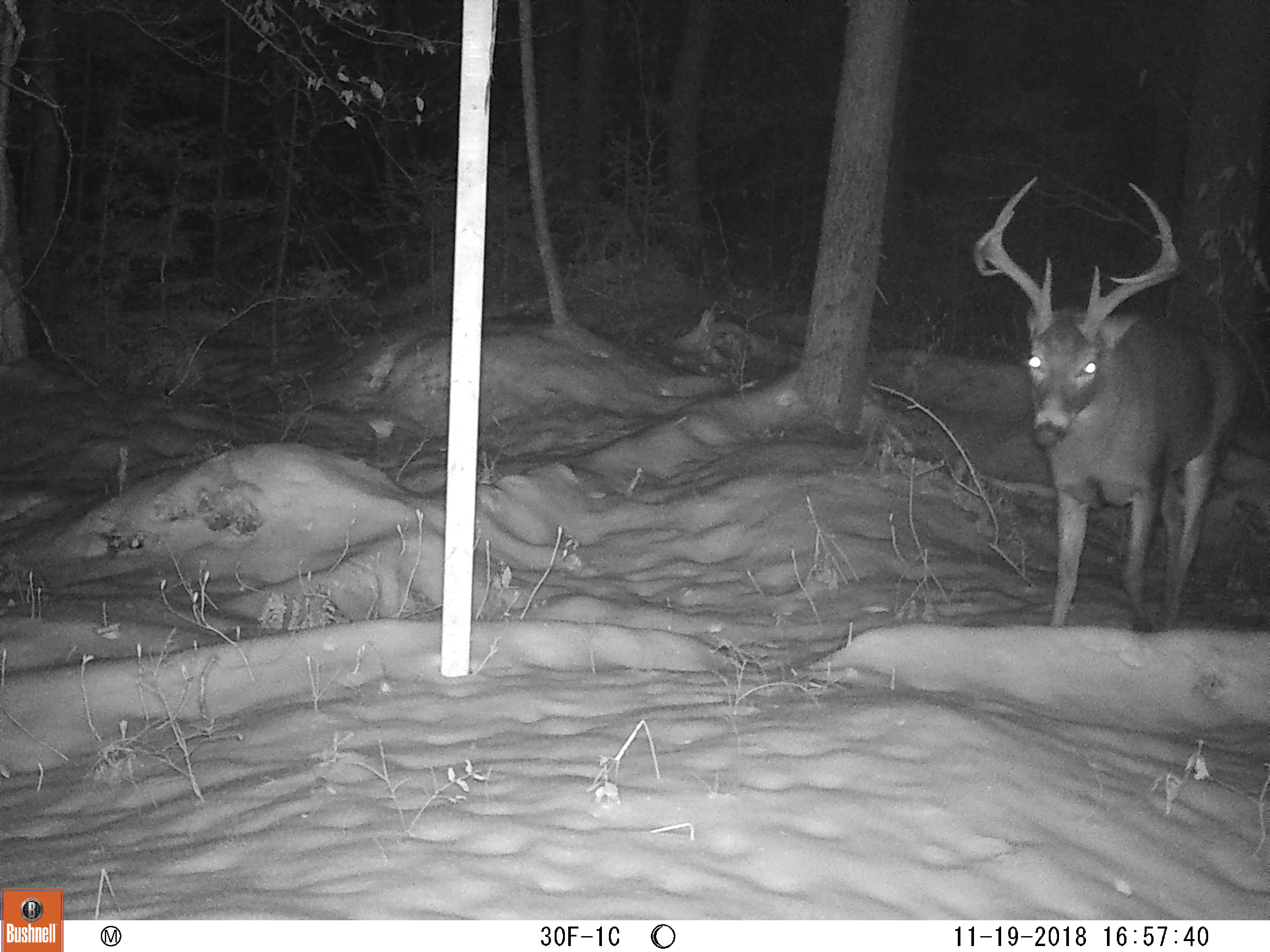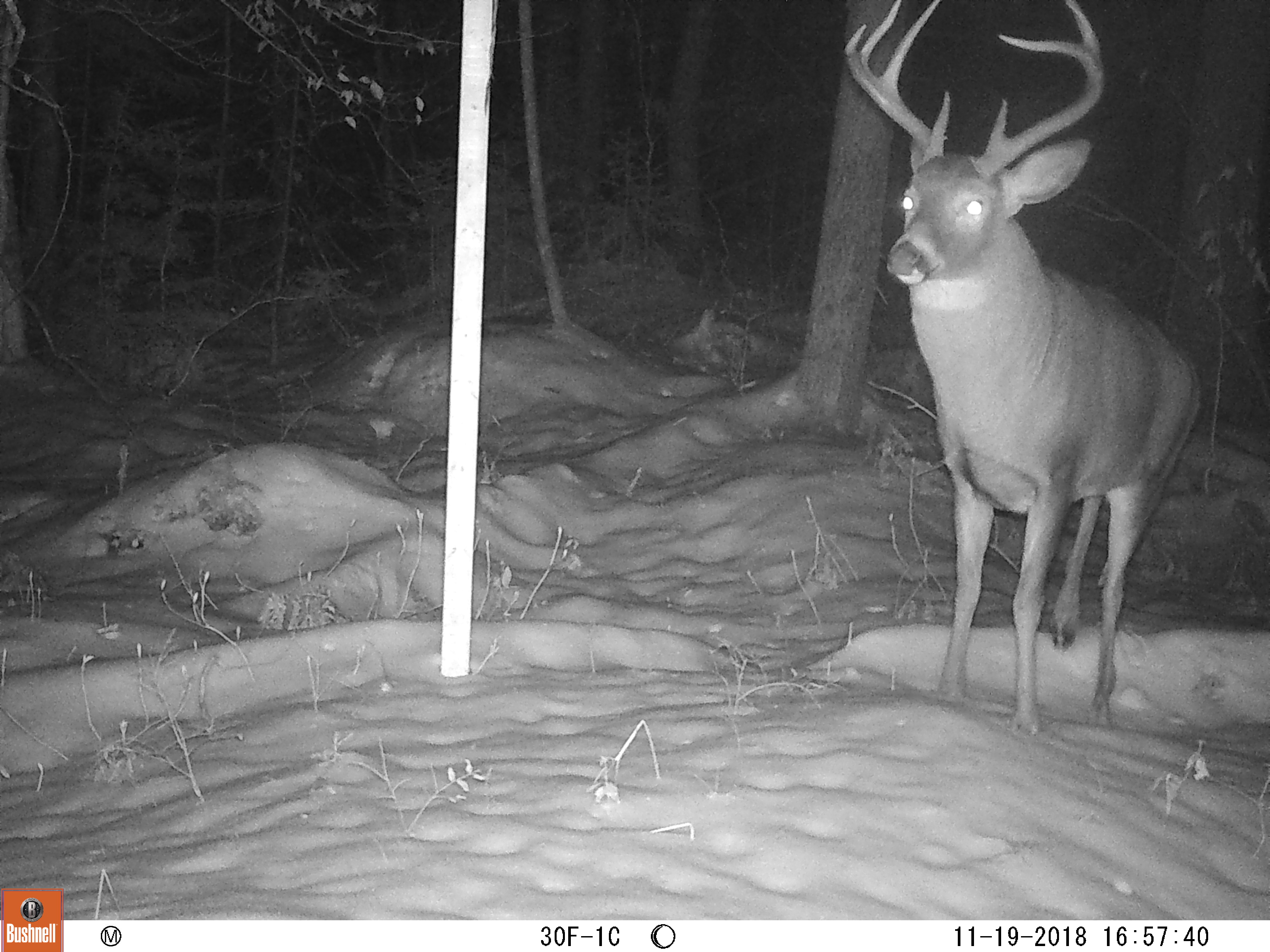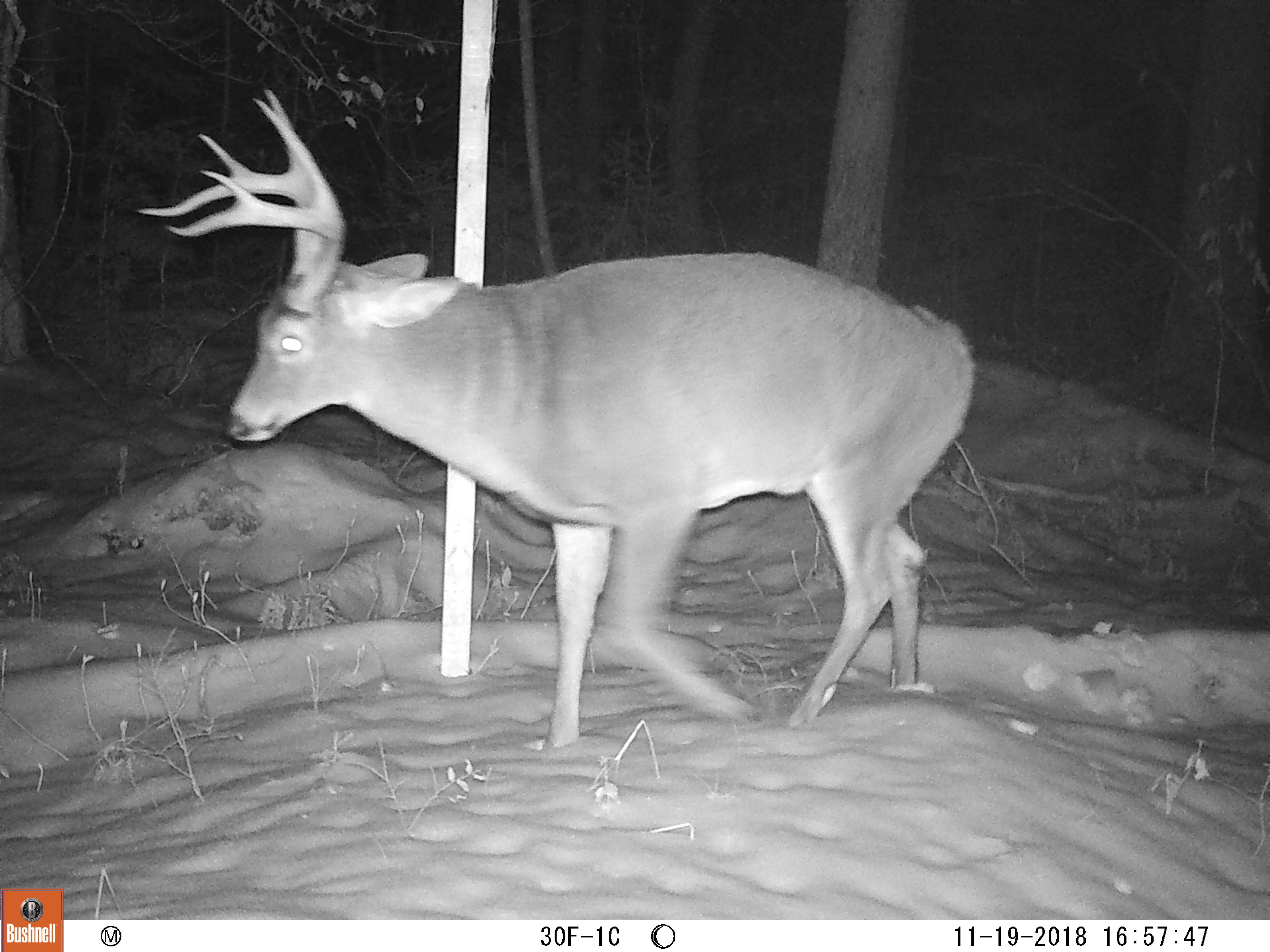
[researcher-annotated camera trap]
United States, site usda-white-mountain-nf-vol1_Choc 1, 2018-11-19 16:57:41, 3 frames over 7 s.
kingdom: Animalia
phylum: Chordata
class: Mammalia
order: Artiodactyla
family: Cervidae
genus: Odocoileus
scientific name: Odocoileus virginianus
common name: white-tailed deer